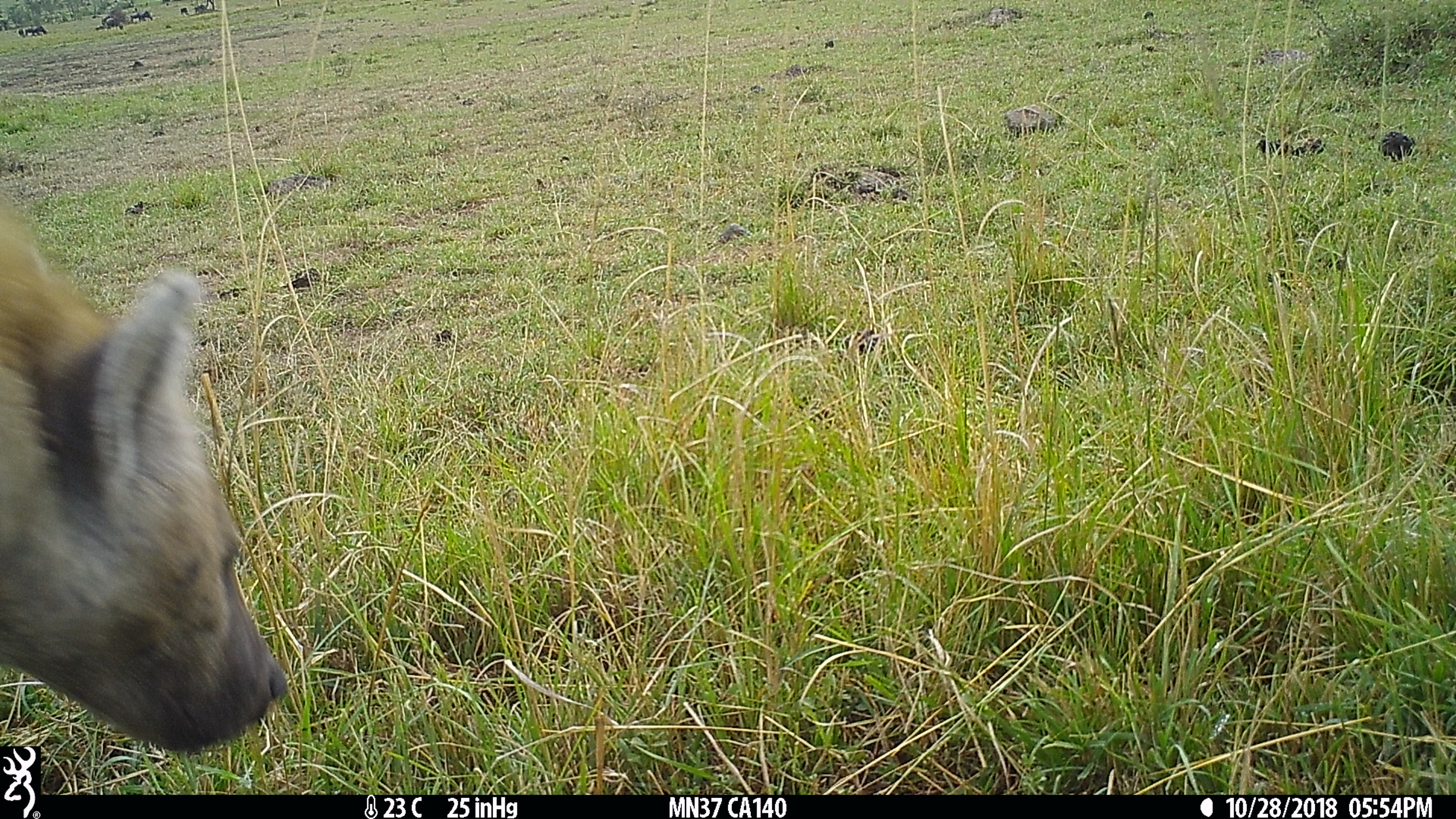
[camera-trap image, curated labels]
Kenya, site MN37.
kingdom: Animalia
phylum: Chordata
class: Mammalia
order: Carnivora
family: Hyaenidae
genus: Crocuta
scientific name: Crocuta crocuta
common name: spotted hyena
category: hyena spotted